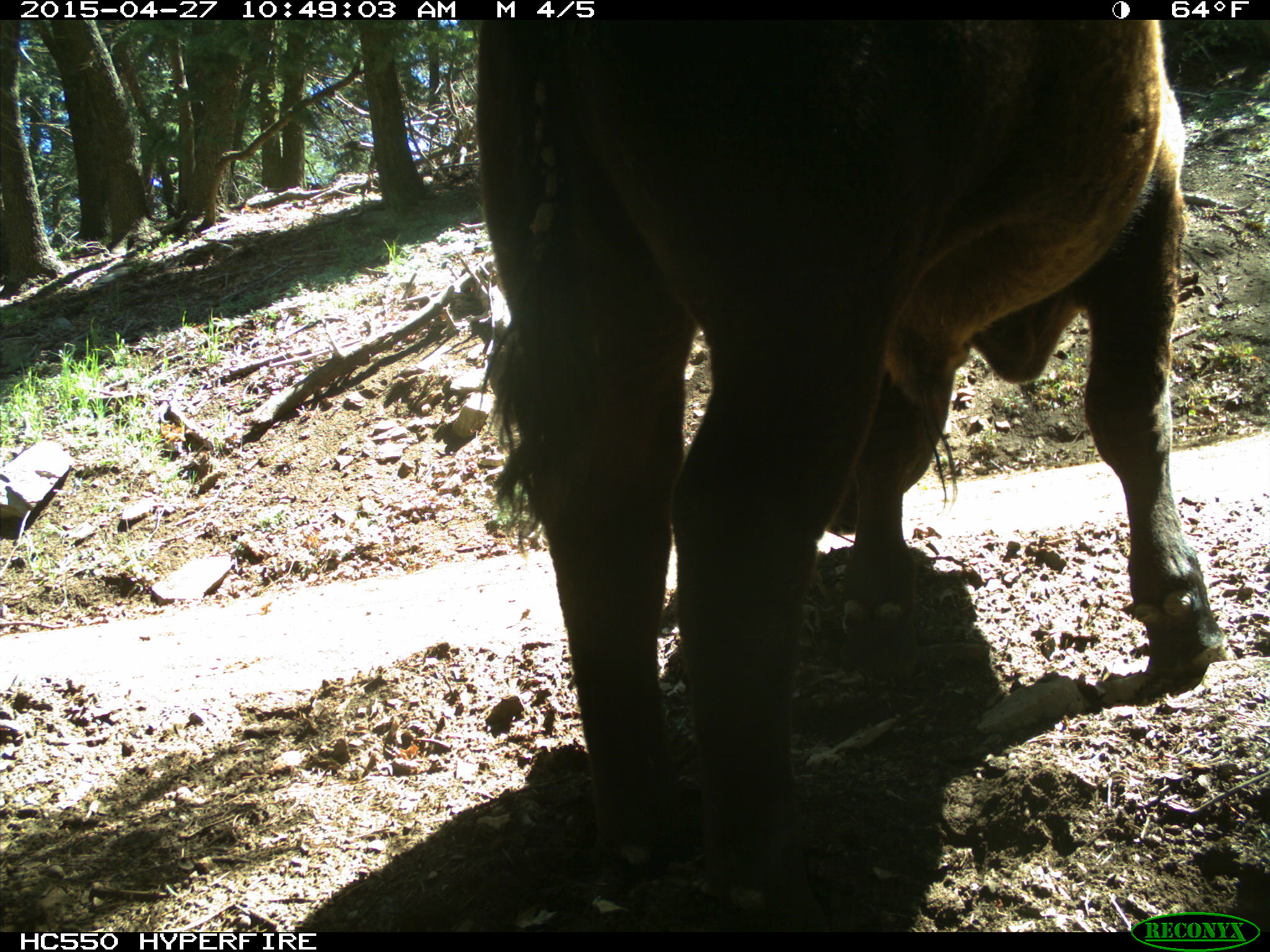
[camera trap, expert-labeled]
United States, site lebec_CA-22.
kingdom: Animalia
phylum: Chordata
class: Mammalia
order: Artiodactyla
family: Bovidae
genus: Bos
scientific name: Bos taurus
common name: domestic cow